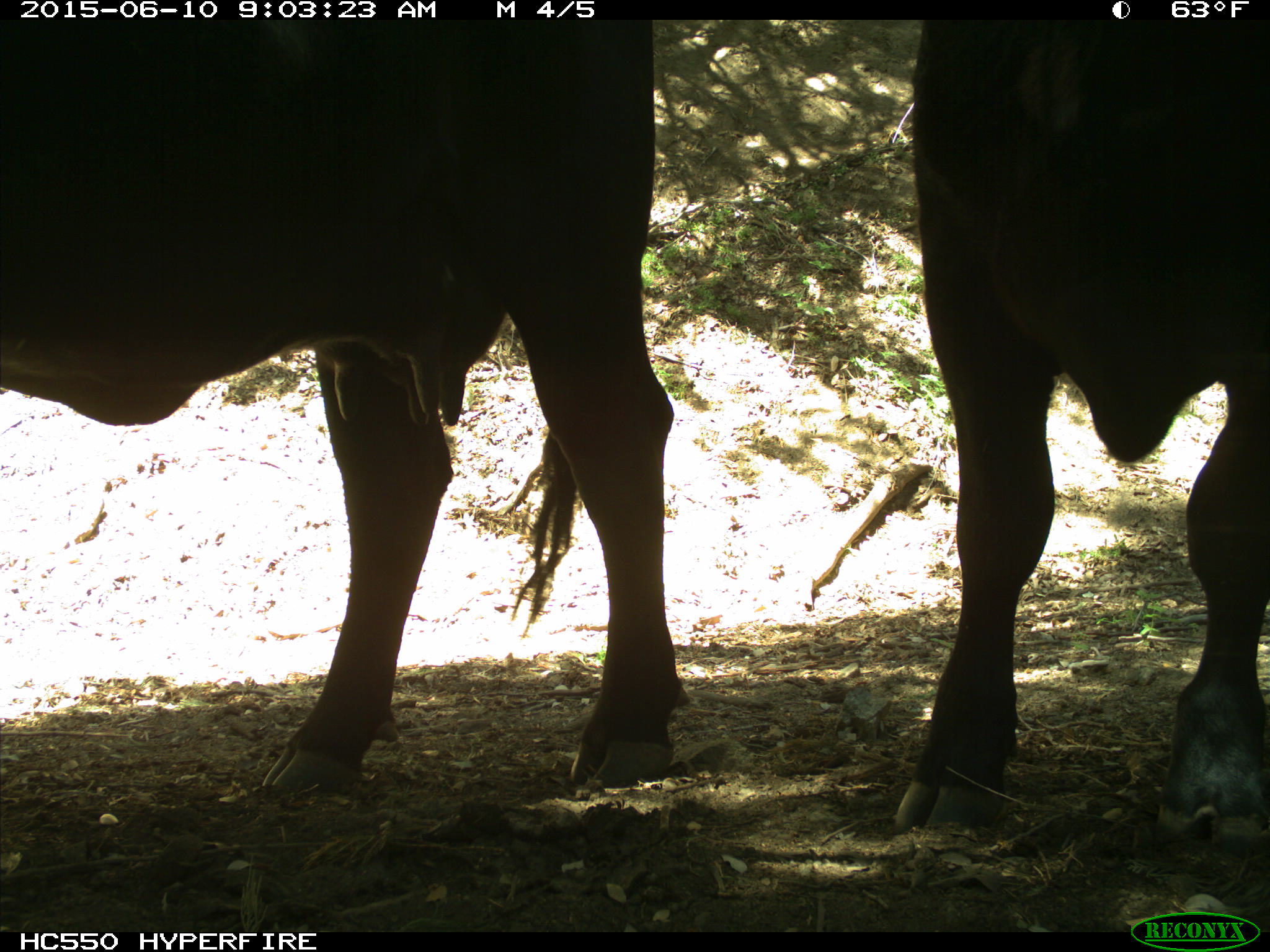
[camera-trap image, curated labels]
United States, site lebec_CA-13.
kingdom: Animalia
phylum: Chordata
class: Mammalia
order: Artiodactyla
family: Bovidae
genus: Bos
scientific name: Bos taurus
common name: domestic cow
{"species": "Bos taurus (domestic cow)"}